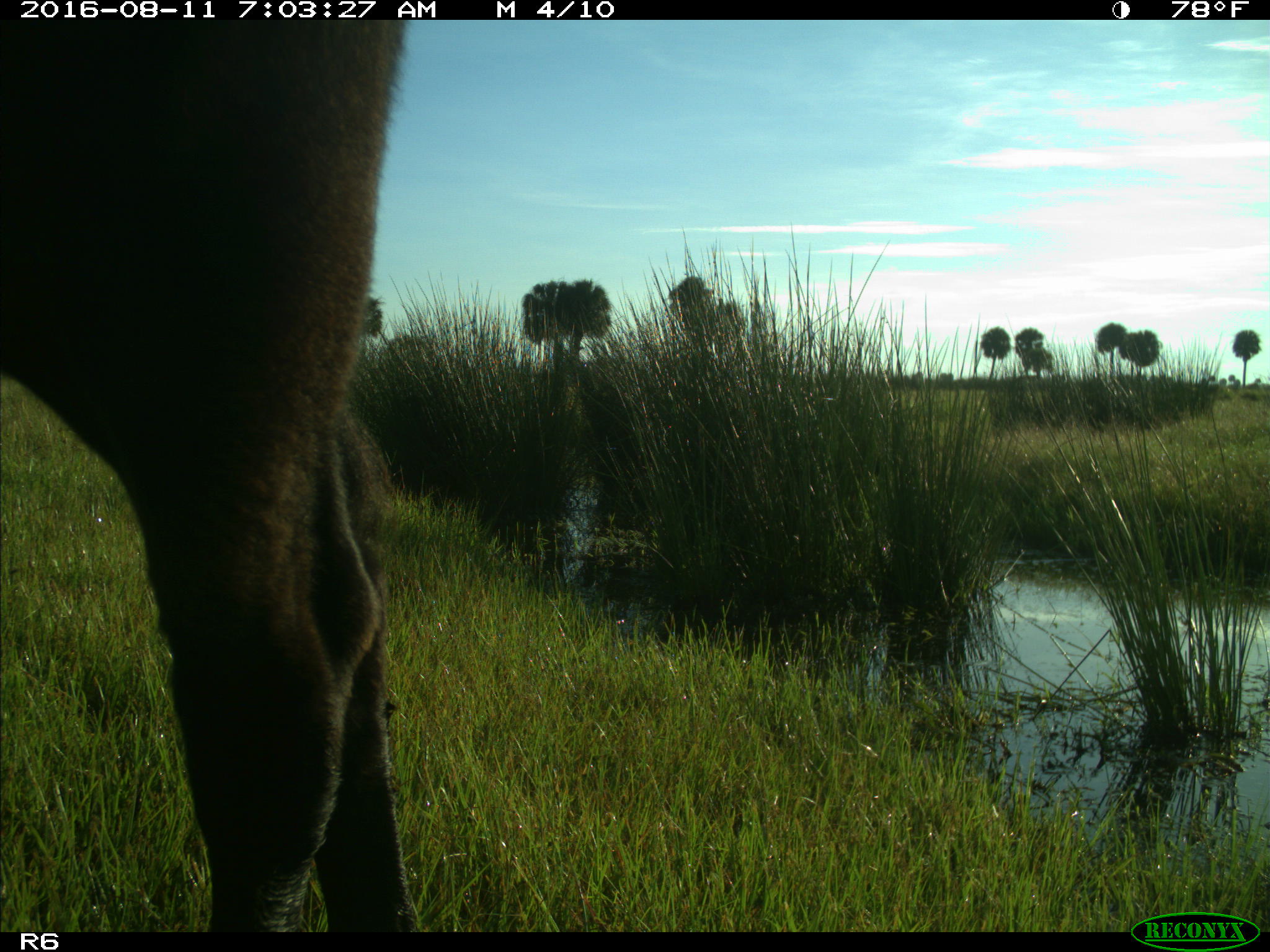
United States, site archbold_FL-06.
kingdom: Animalia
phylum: Chordata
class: Mammalia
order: Artiodactyla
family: Bovidae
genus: Bos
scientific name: Bos taurus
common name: domestic cow